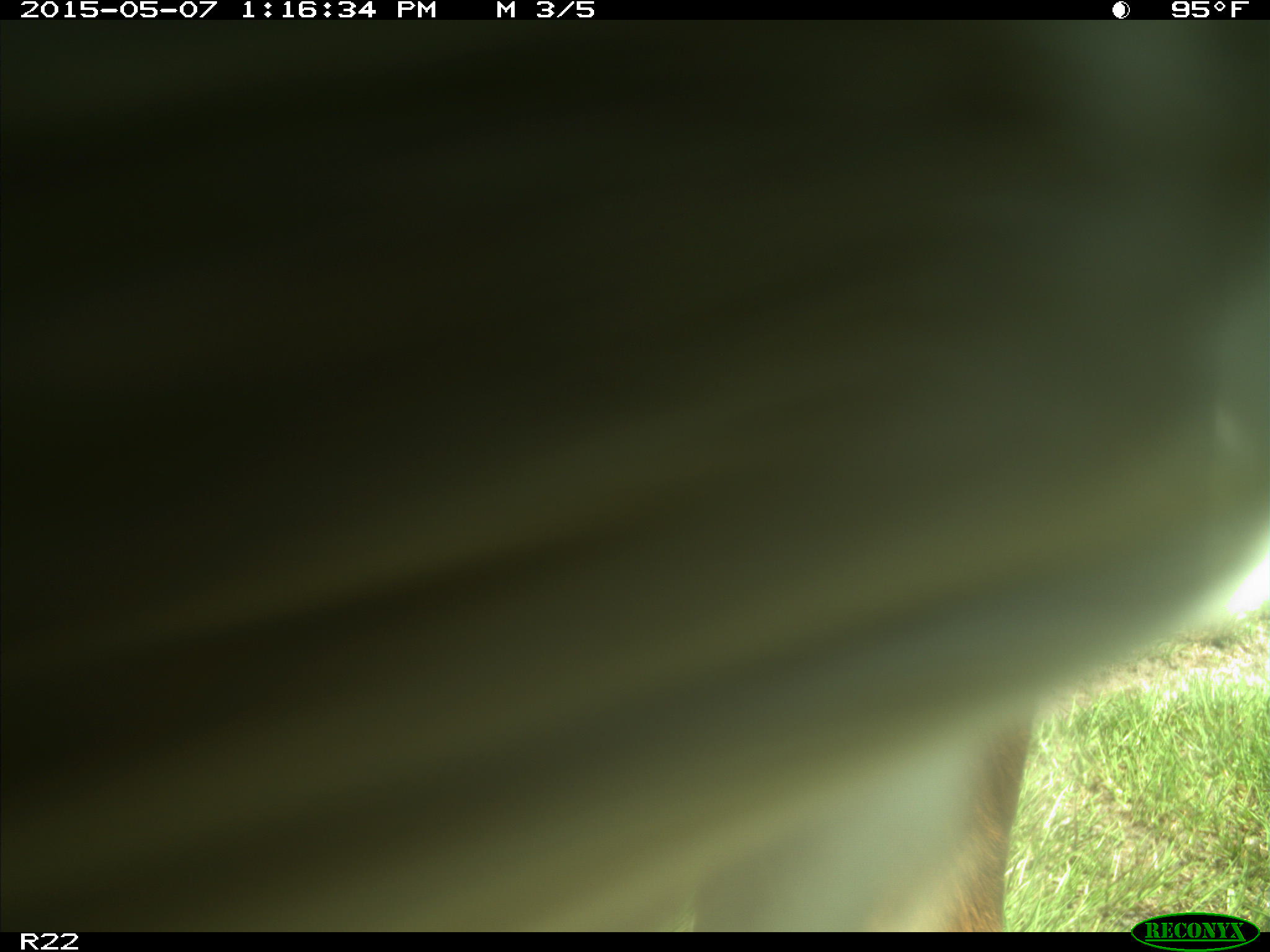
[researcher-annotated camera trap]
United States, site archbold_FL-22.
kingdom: Animalia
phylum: Chordata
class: Mammalia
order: Artiodactyla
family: Bovidae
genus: Bos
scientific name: Bos taurus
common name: domestic cow